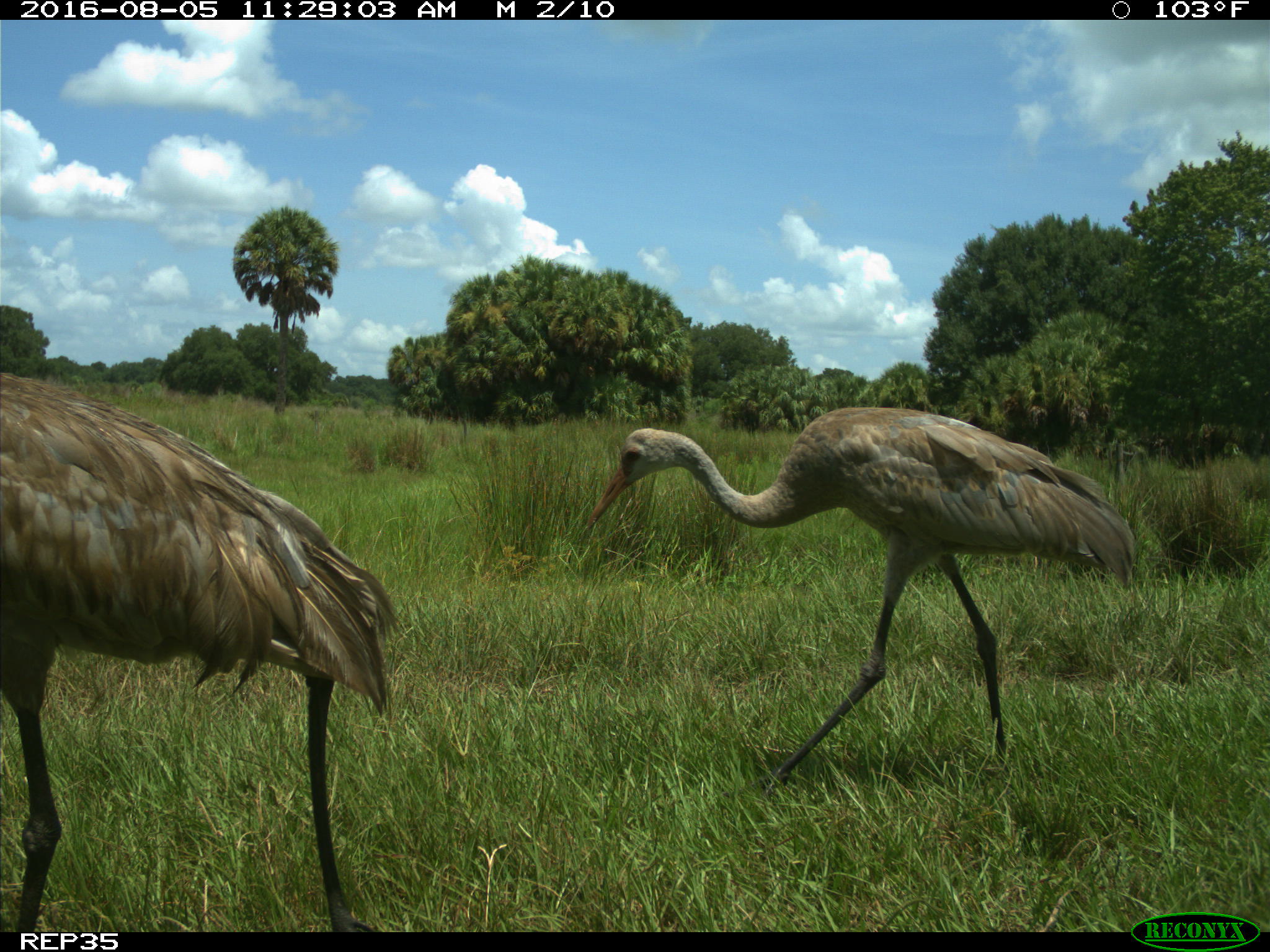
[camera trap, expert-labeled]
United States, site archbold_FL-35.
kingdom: Animalia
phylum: Chordata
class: Aves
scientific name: Aves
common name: birds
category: unidentified bird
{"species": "unidentified bird (birds) (Aves)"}